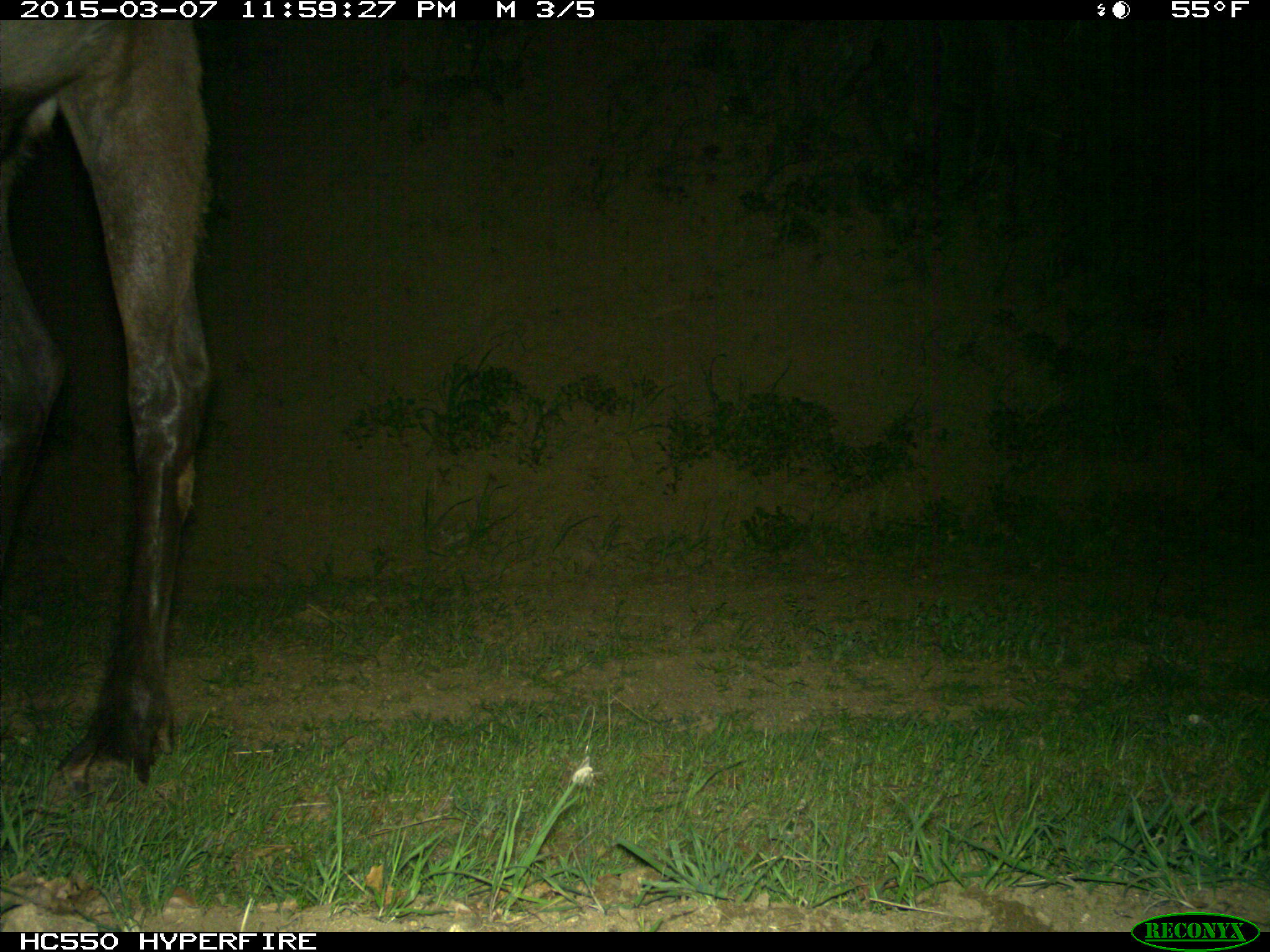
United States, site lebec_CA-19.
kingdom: Animalia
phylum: Chordata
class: Mammalia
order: Artiodactyla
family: Cervidae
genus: Cervus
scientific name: Cervus canadensis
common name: elk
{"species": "Cervus canadensis (elk)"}